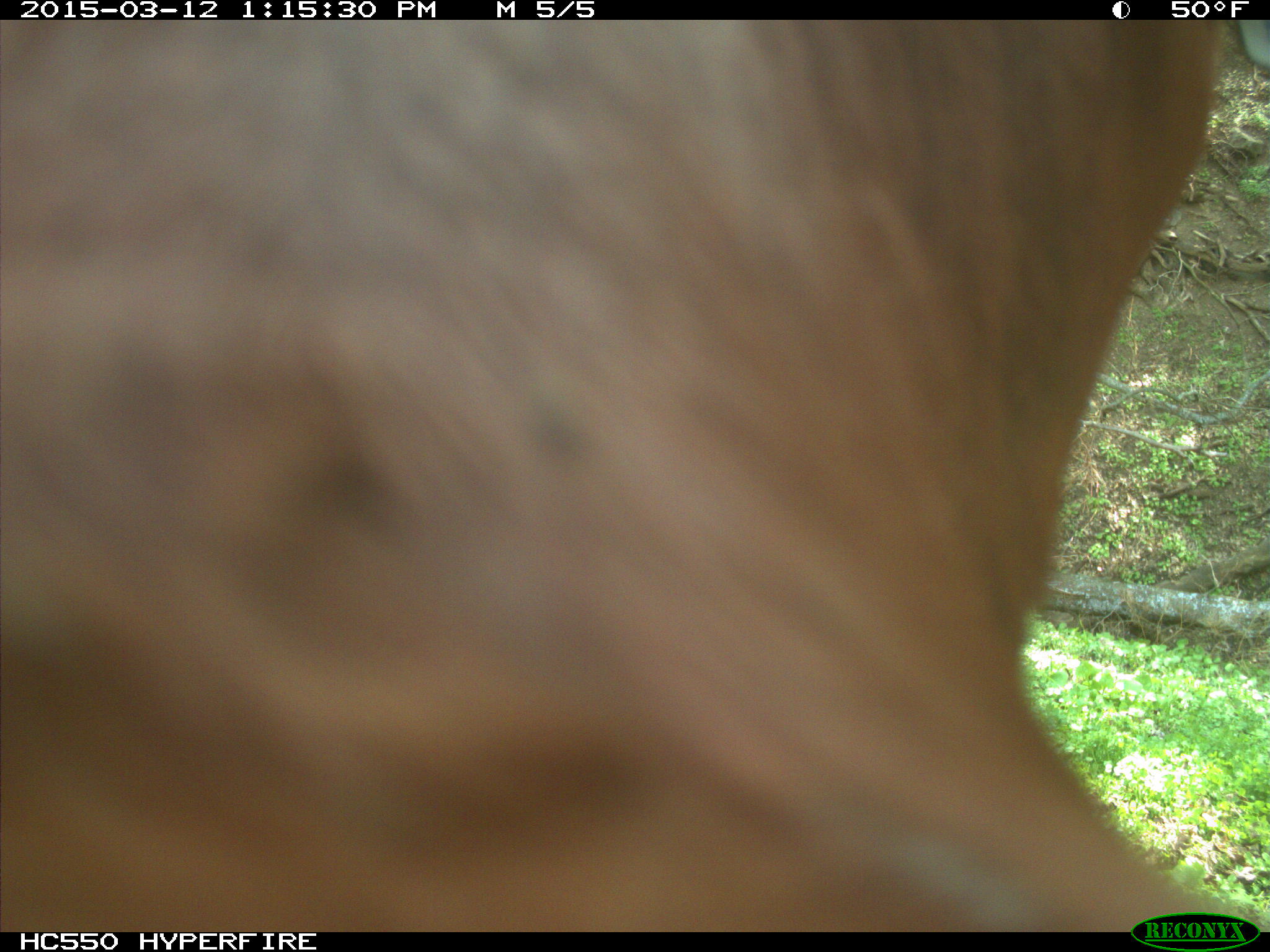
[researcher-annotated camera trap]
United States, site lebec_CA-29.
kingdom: Animalia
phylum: Chordata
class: Mammalia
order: Artiodactyla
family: Bovidae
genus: Bos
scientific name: Bos taurus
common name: domestic cow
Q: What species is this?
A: Bos taurus (domestic cow).